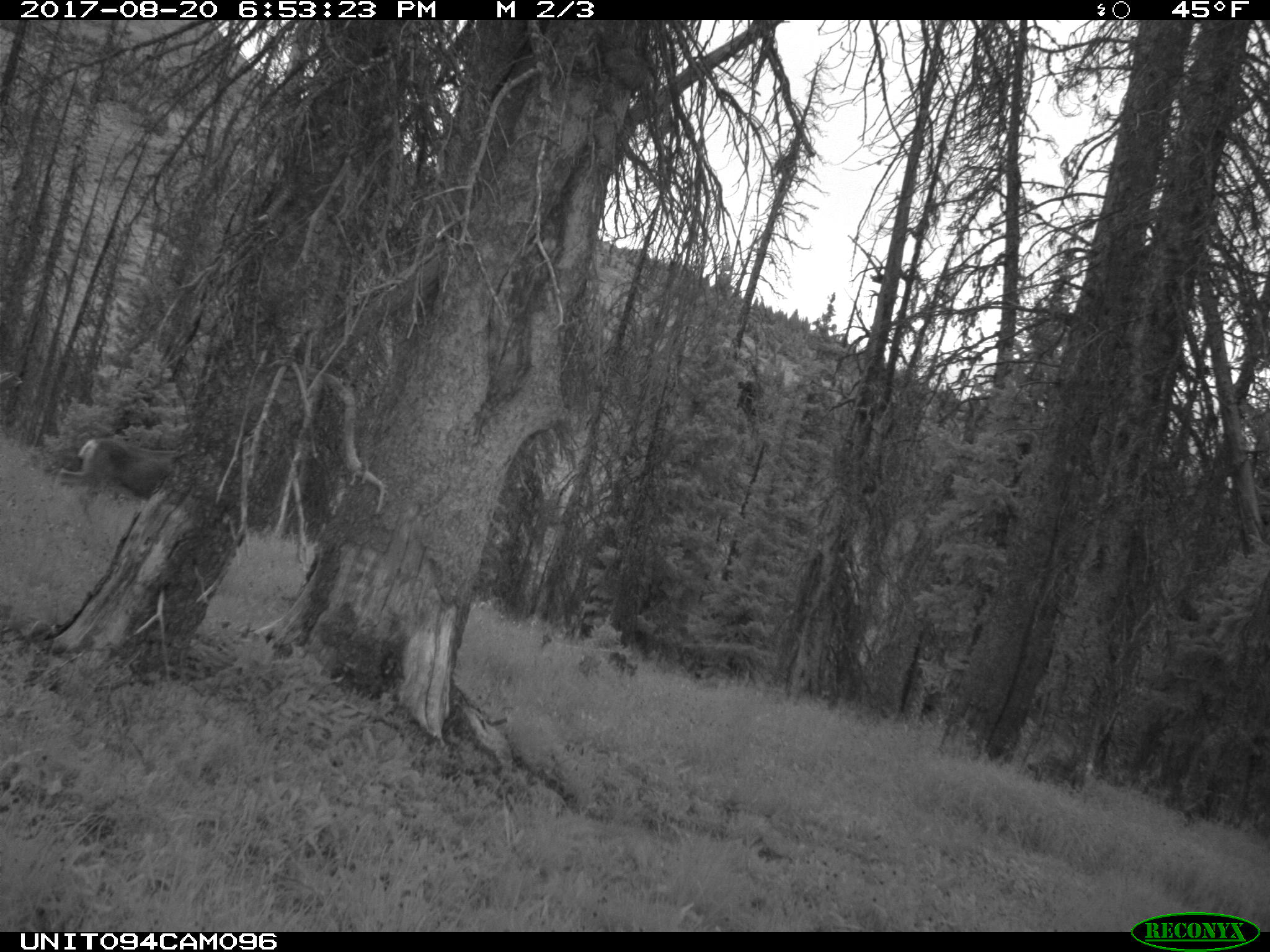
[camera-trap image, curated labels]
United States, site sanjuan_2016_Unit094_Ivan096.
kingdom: Animalia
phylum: Chordata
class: Mammalia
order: Artiodactyla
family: Cervidae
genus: Odocoileus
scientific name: Odocoileus hemionus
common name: mule deer